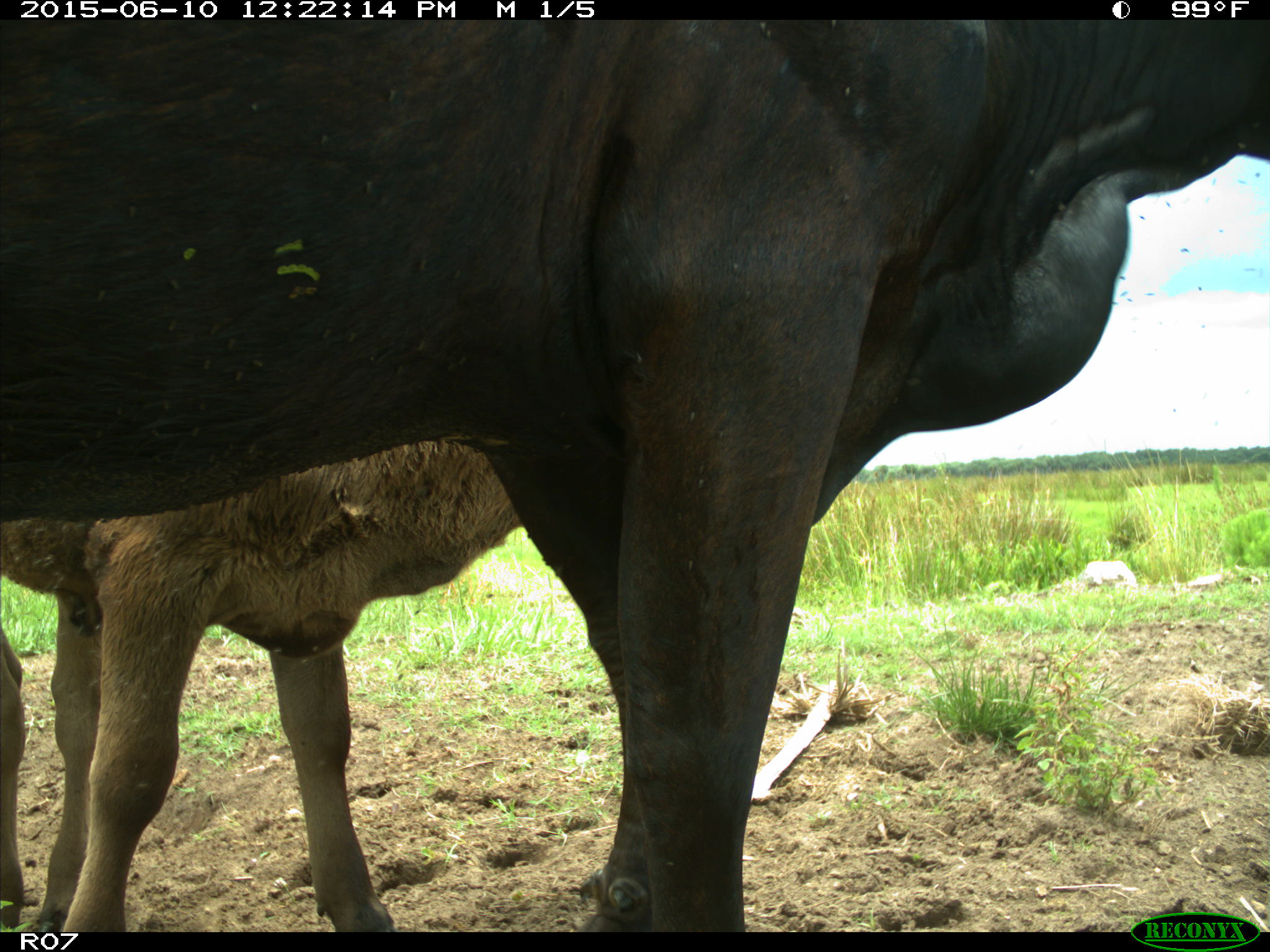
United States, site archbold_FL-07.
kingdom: Animalia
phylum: Chordata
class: Mammalia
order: Artiodactyla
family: Bovidae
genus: Bos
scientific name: Bos taurus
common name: domestic cow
Bos taurus (domestic cow).